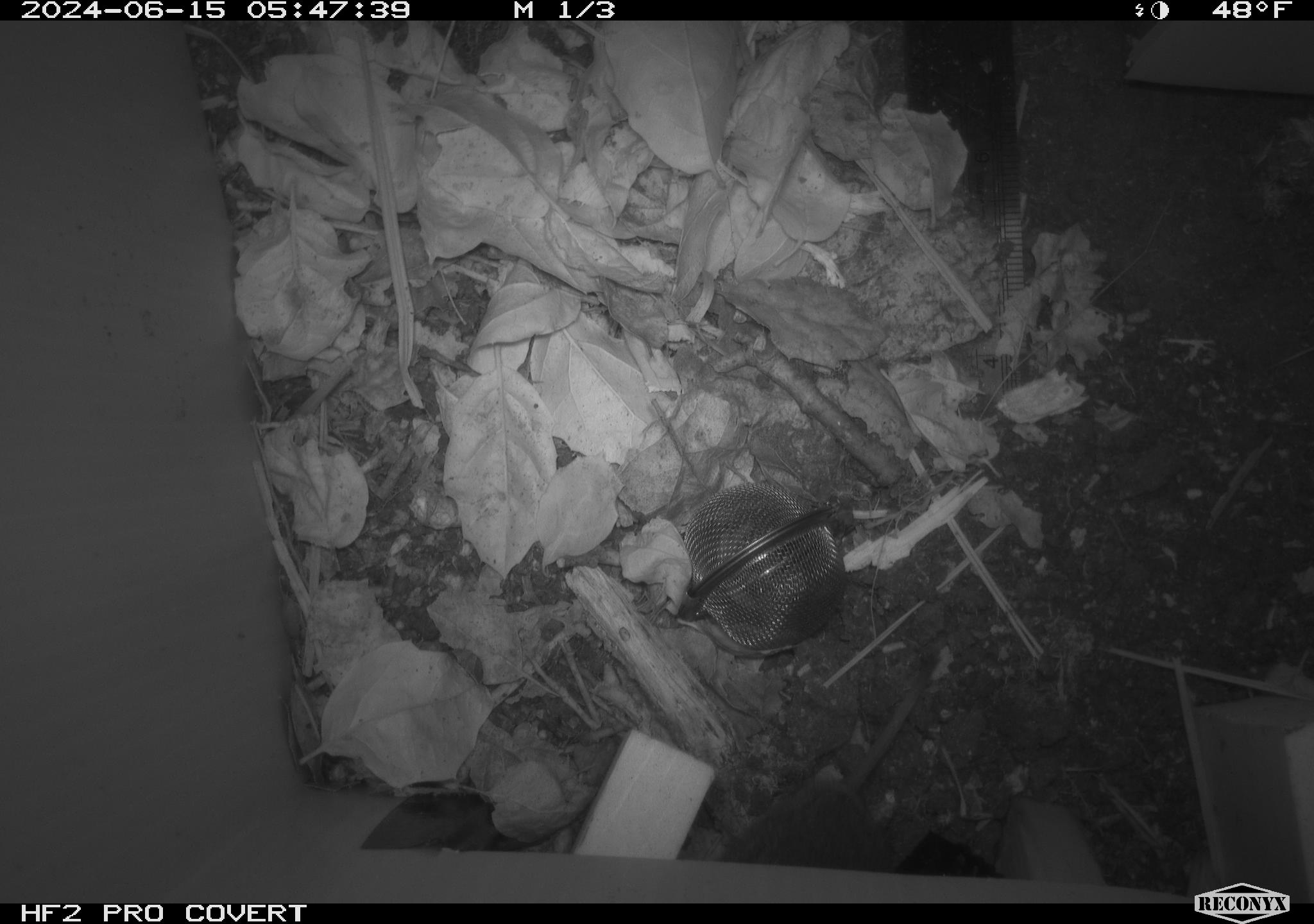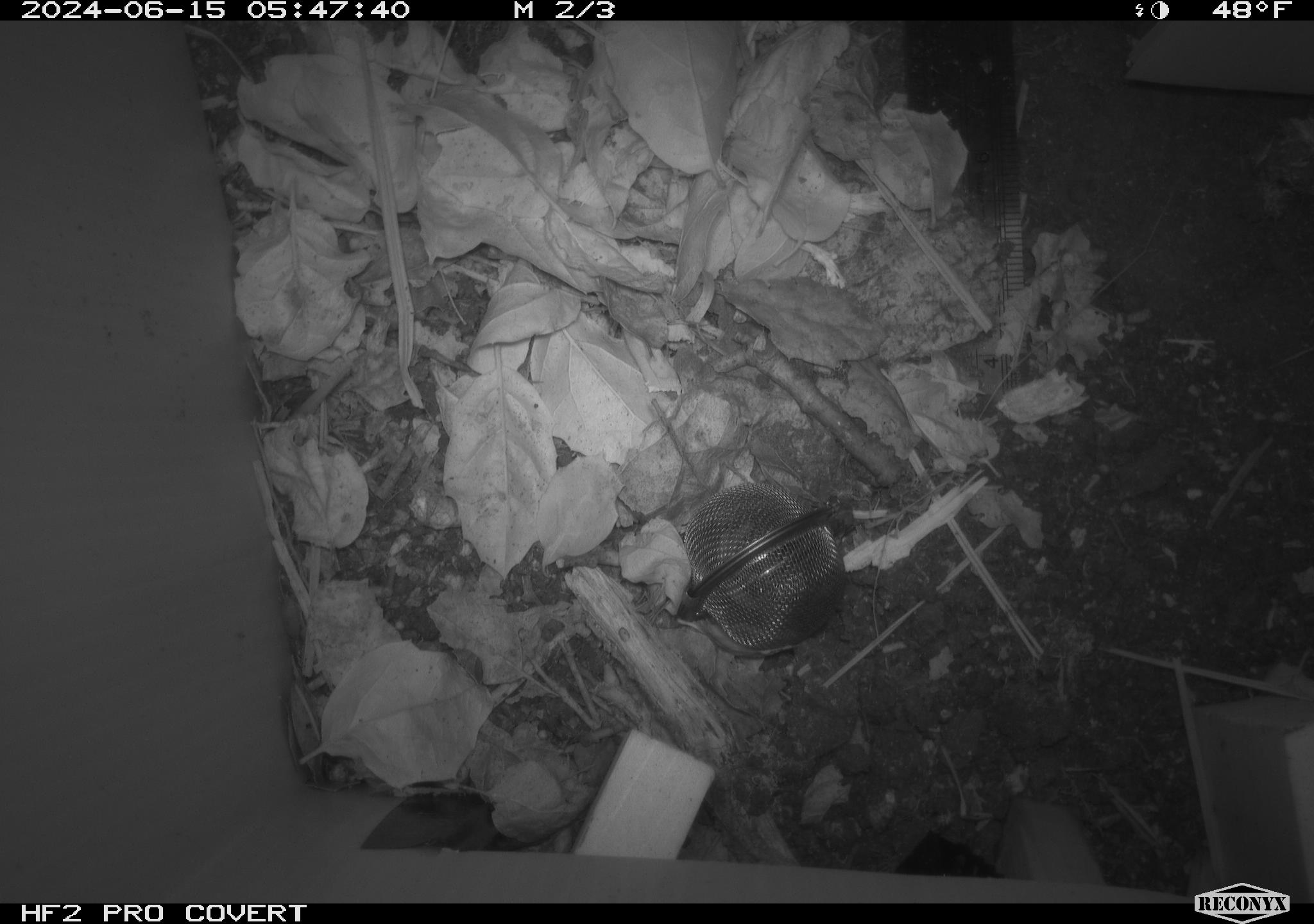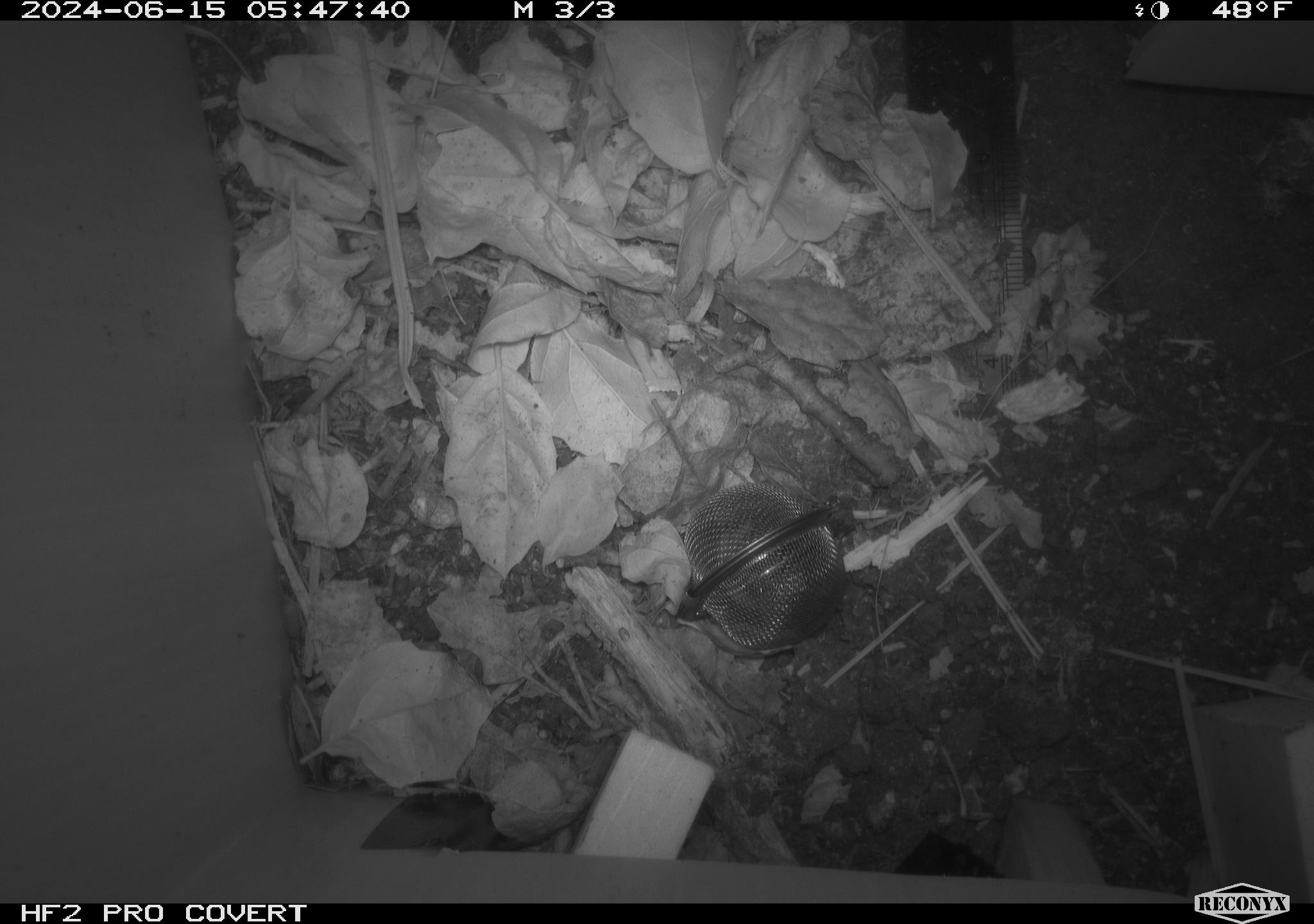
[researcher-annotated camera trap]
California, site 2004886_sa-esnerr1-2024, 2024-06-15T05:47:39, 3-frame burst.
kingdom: Animalia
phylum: Chordata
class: Mammalia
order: Rodentia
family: Cricetidae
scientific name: Cricetidae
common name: hamsters, voles, lemmings, and allies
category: cricetidae family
Cricetidae family (hamsters, voles, lemmings, and allies) (Cricetidae).